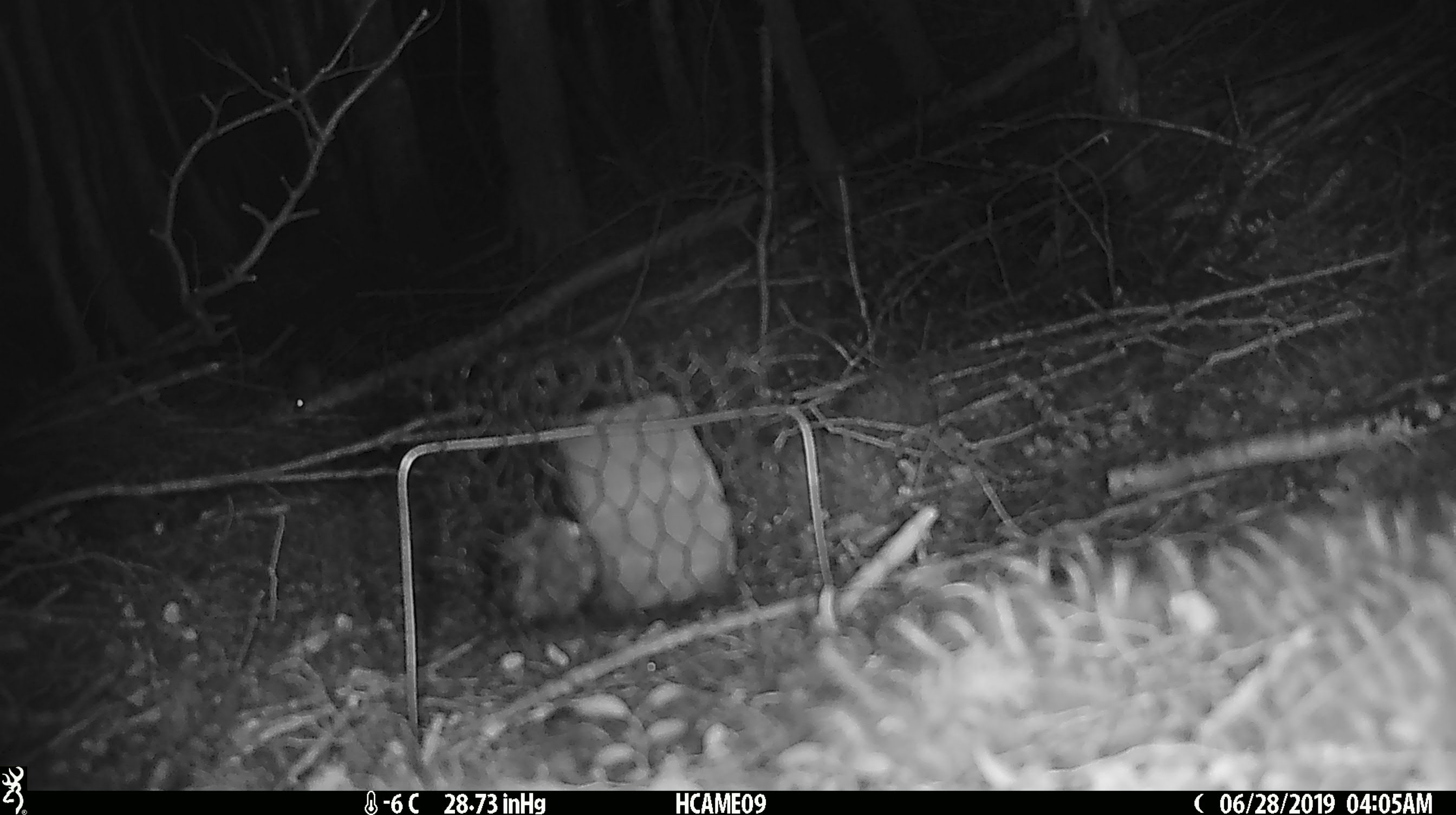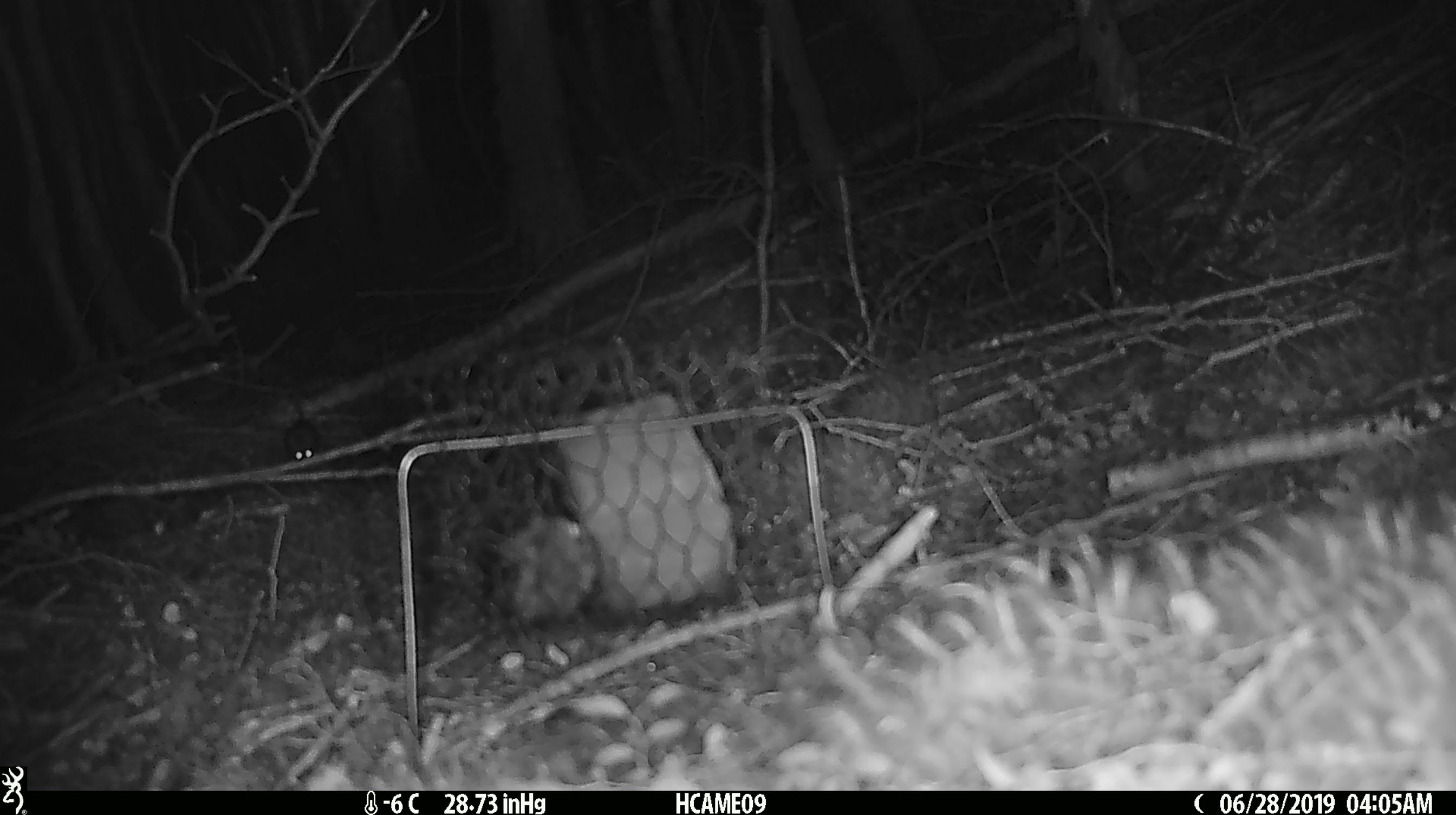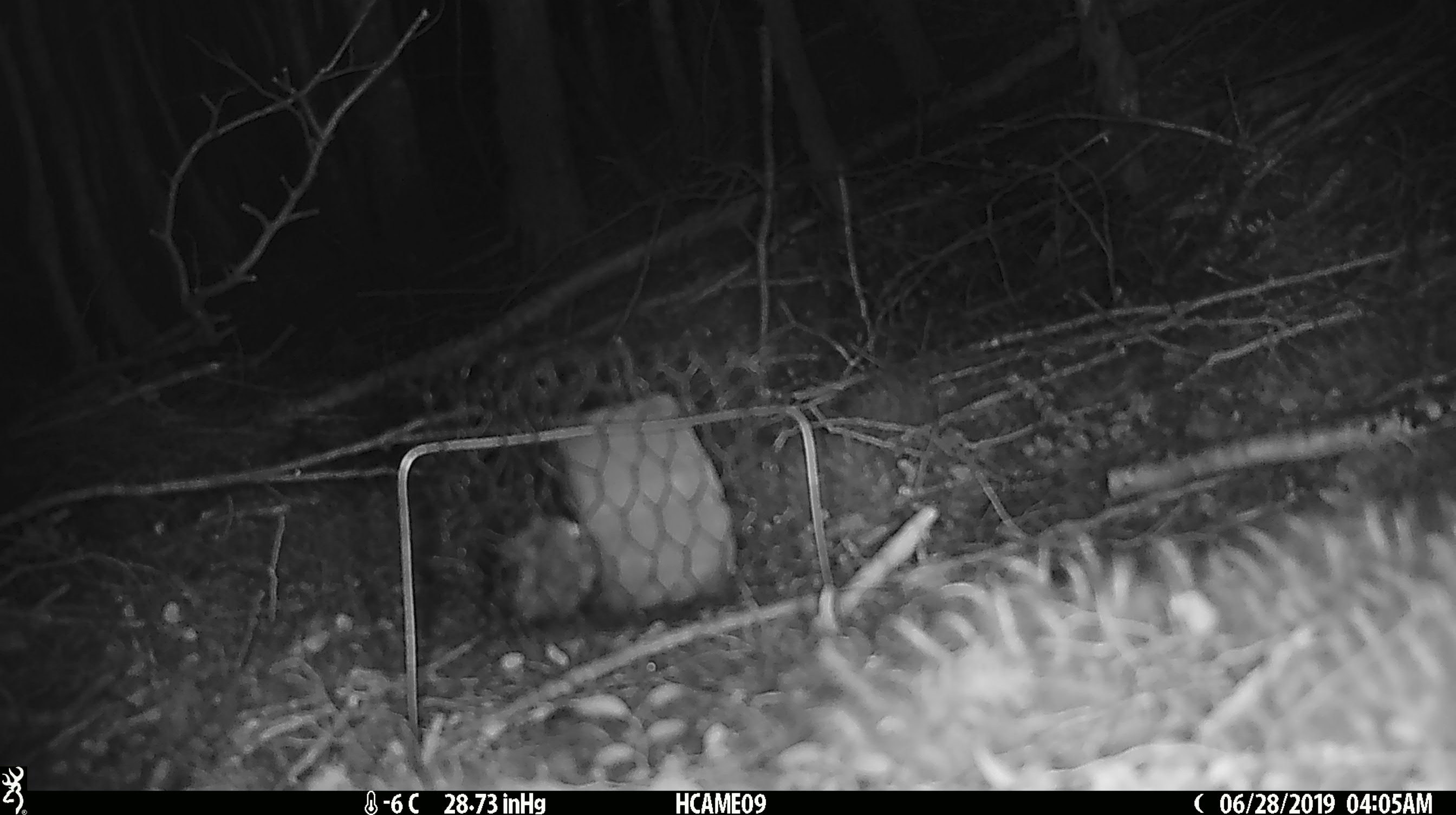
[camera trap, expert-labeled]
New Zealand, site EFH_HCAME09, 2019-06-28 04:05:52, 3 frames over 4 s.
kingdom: Animalia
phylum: Chordata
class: Mammalia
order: Rodentia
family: Muridae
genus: Mus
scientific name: Mus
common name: mouse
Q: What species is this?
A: Mouse (Mus).